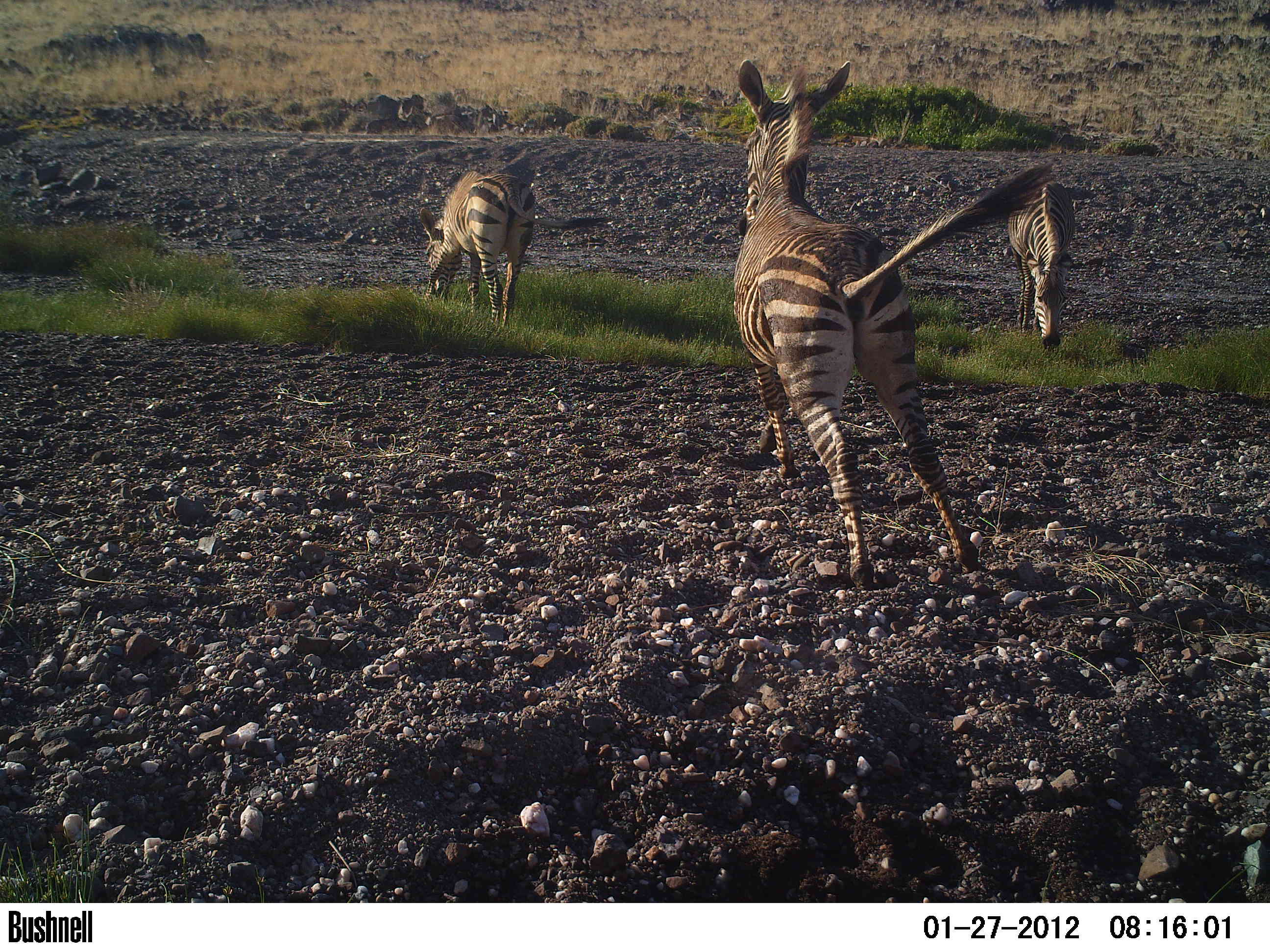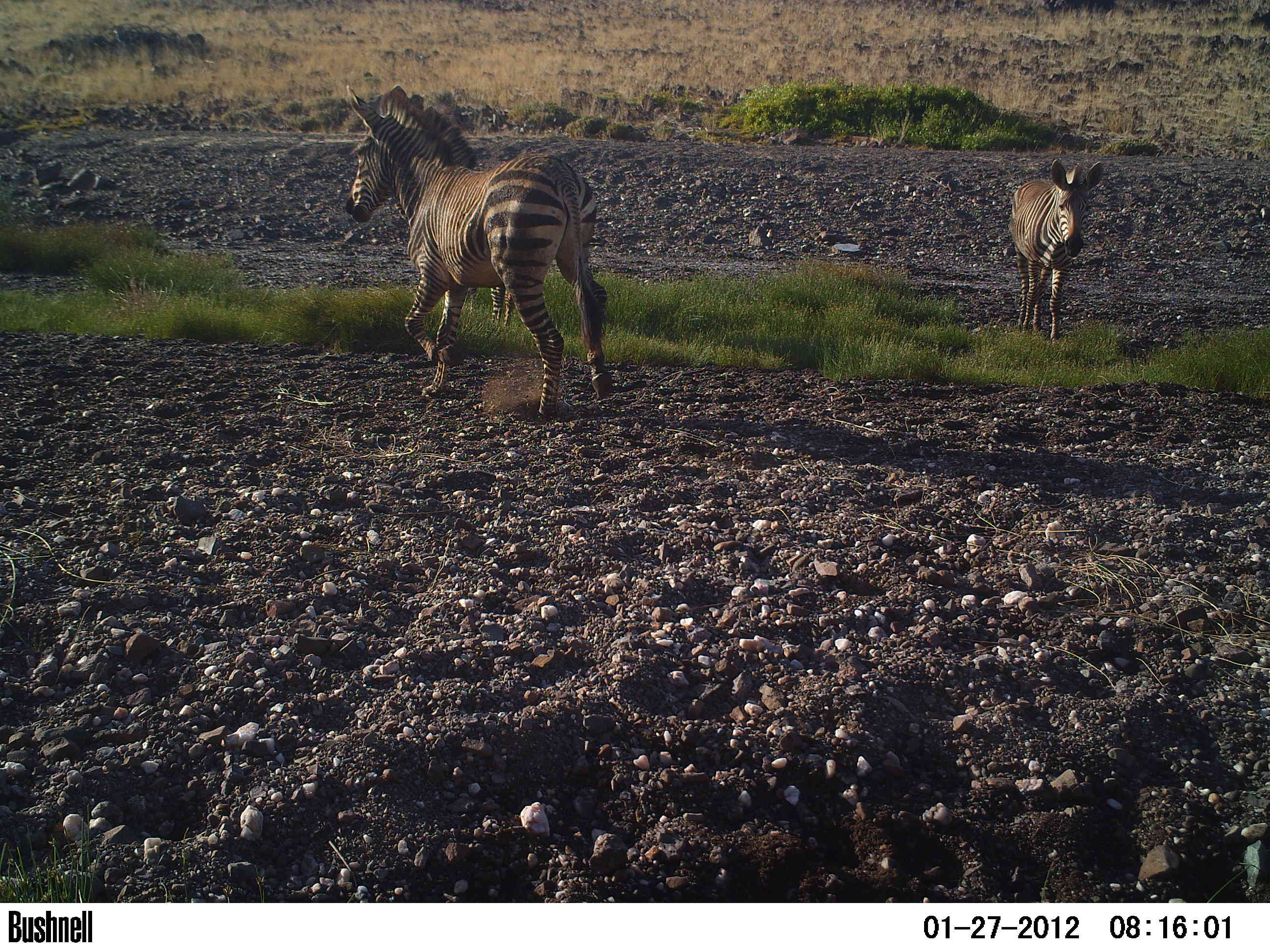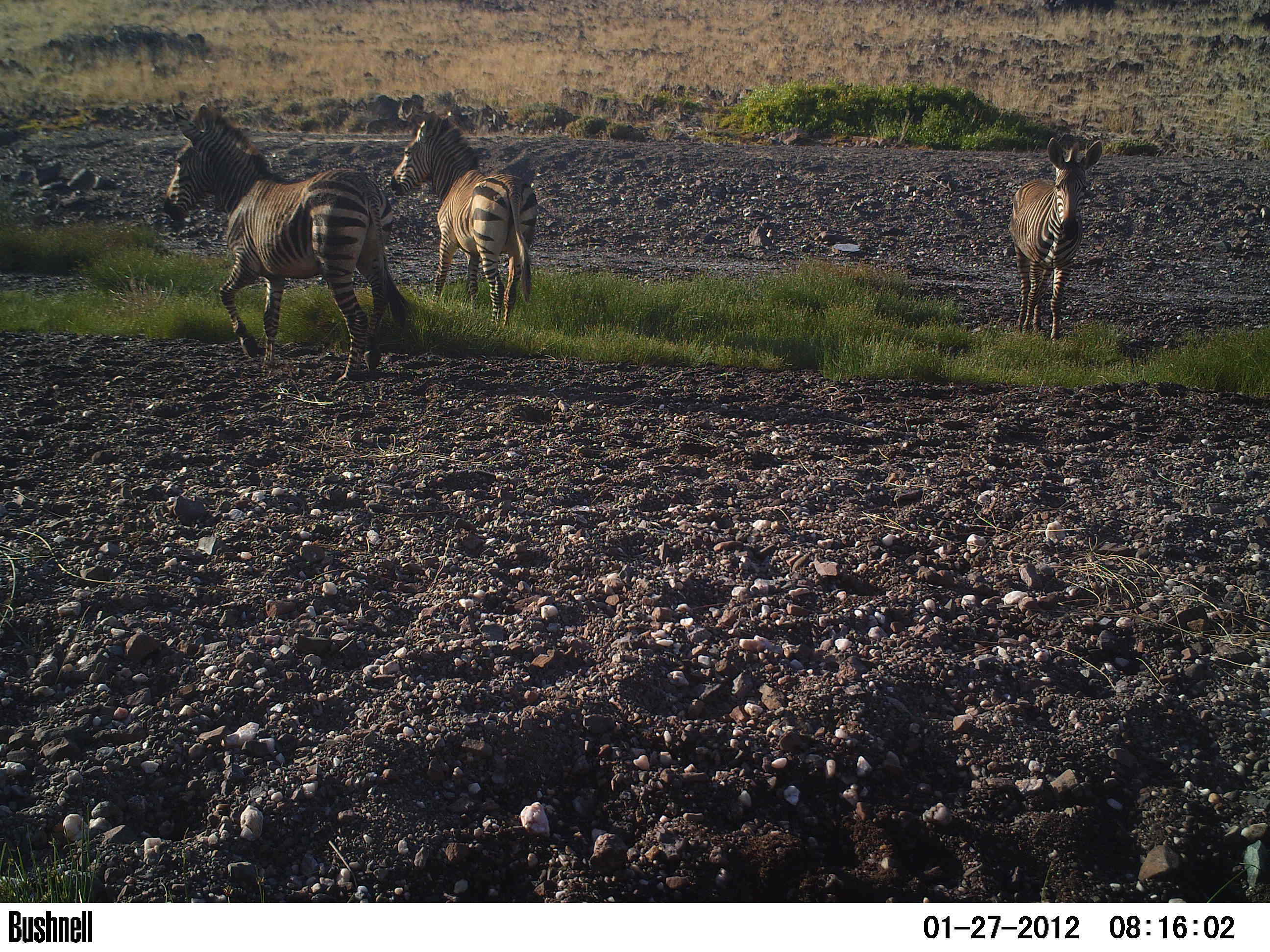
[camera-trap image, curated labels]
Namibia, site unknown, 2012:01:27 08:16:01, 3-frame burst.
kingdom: Animalia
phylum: Chordata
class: Mammalia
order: Perissodactyla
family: Equidae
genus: Equus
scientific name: Equus zebra hartmannae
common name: hartmann's mountain zebra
Equus zebra hartmannae (hartmann's mountain zebra).